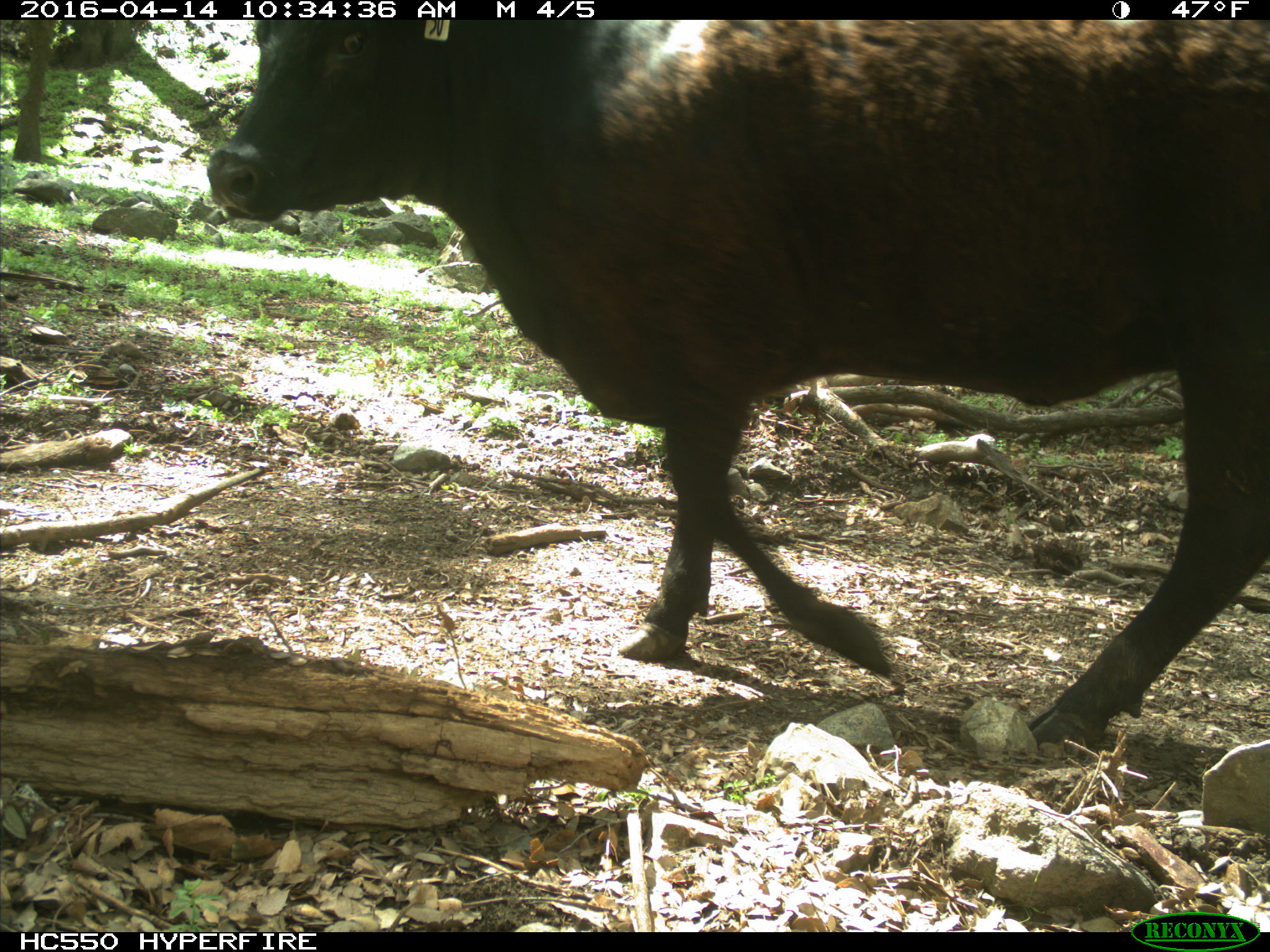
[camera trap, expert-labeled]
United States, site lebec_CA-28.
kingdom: Animalia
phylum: Chordata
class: Mammalia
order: Artiodactyla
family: Bovidae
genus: Bos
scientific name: Bos taurus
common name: domestic cow